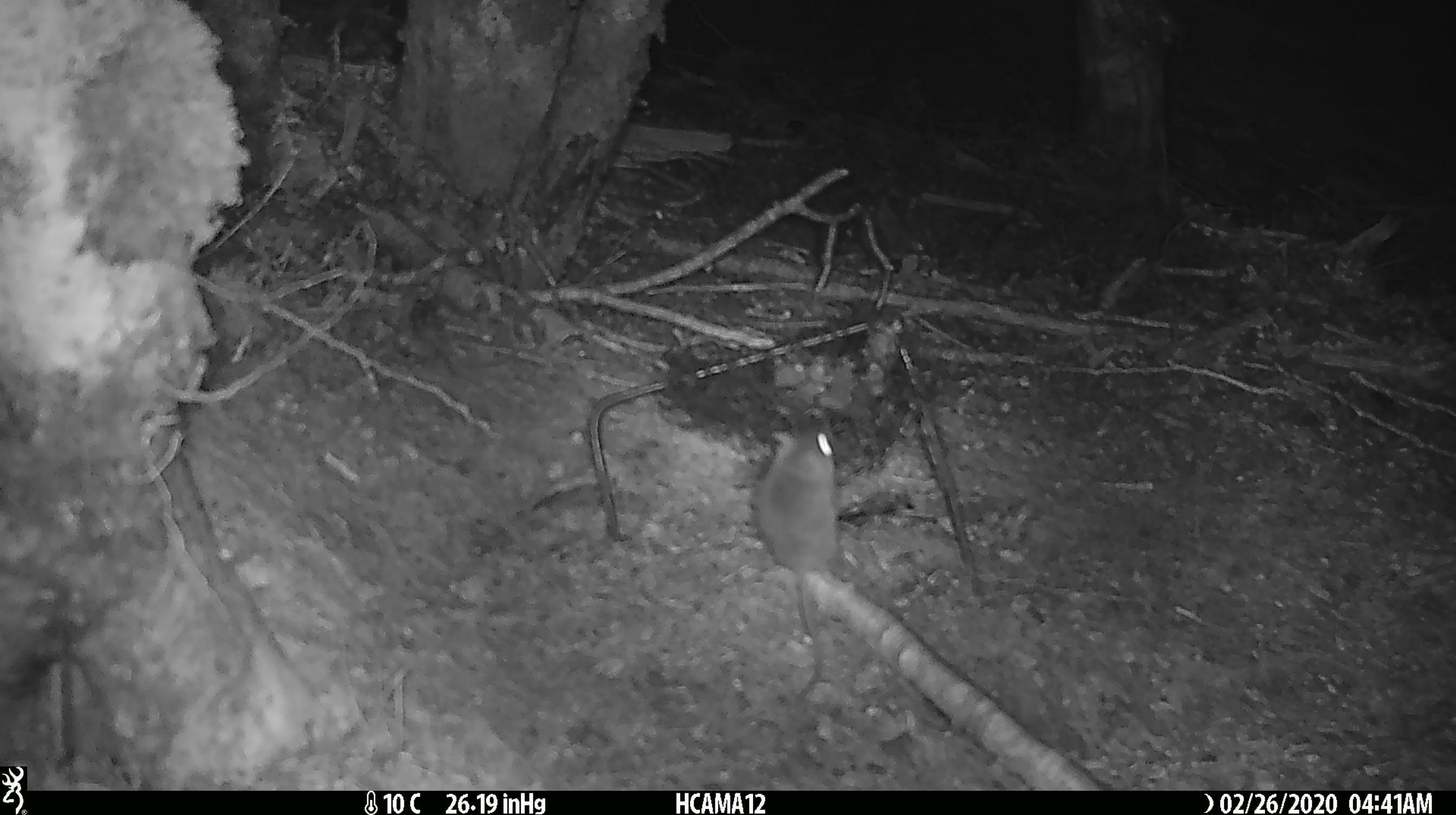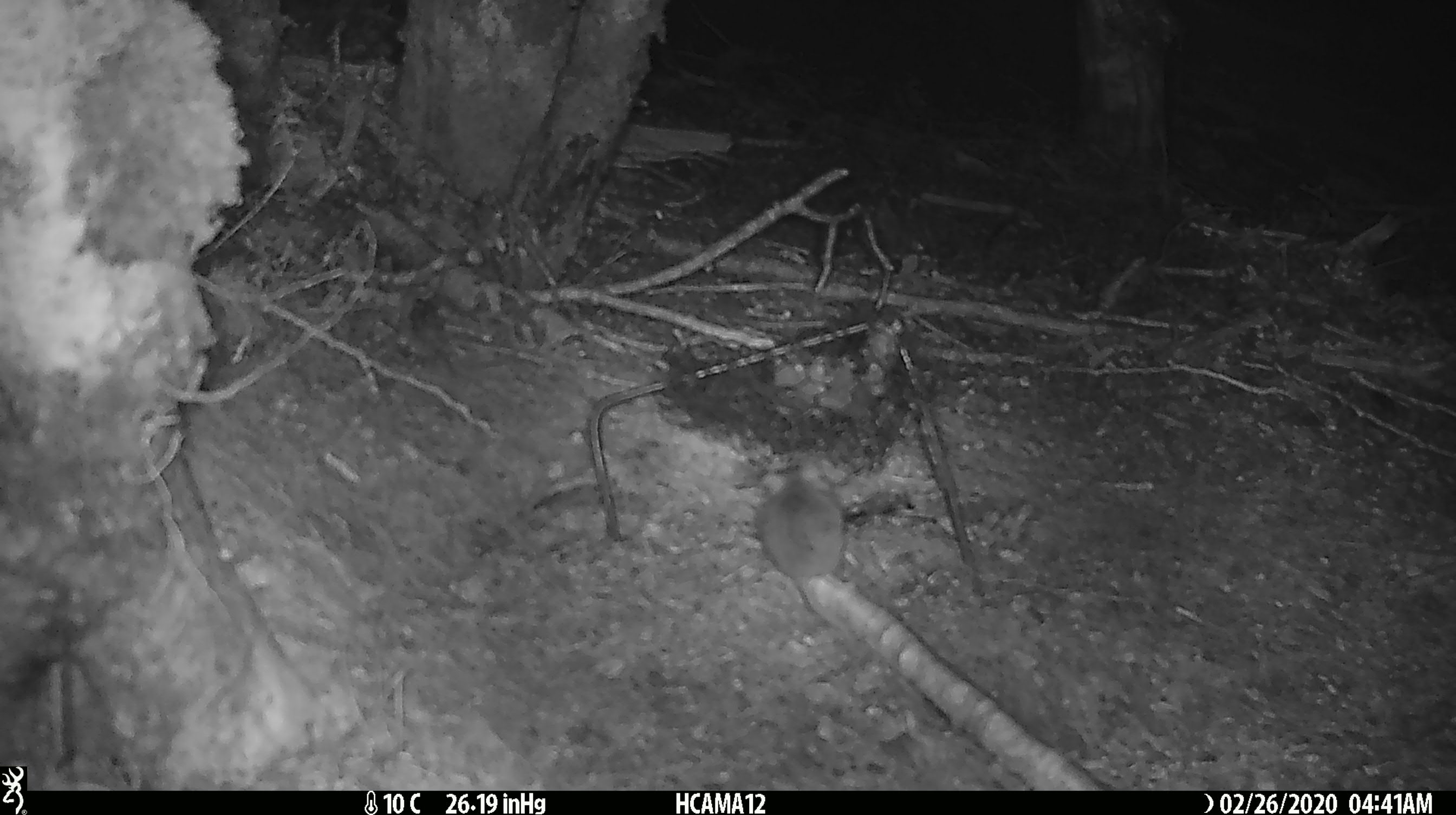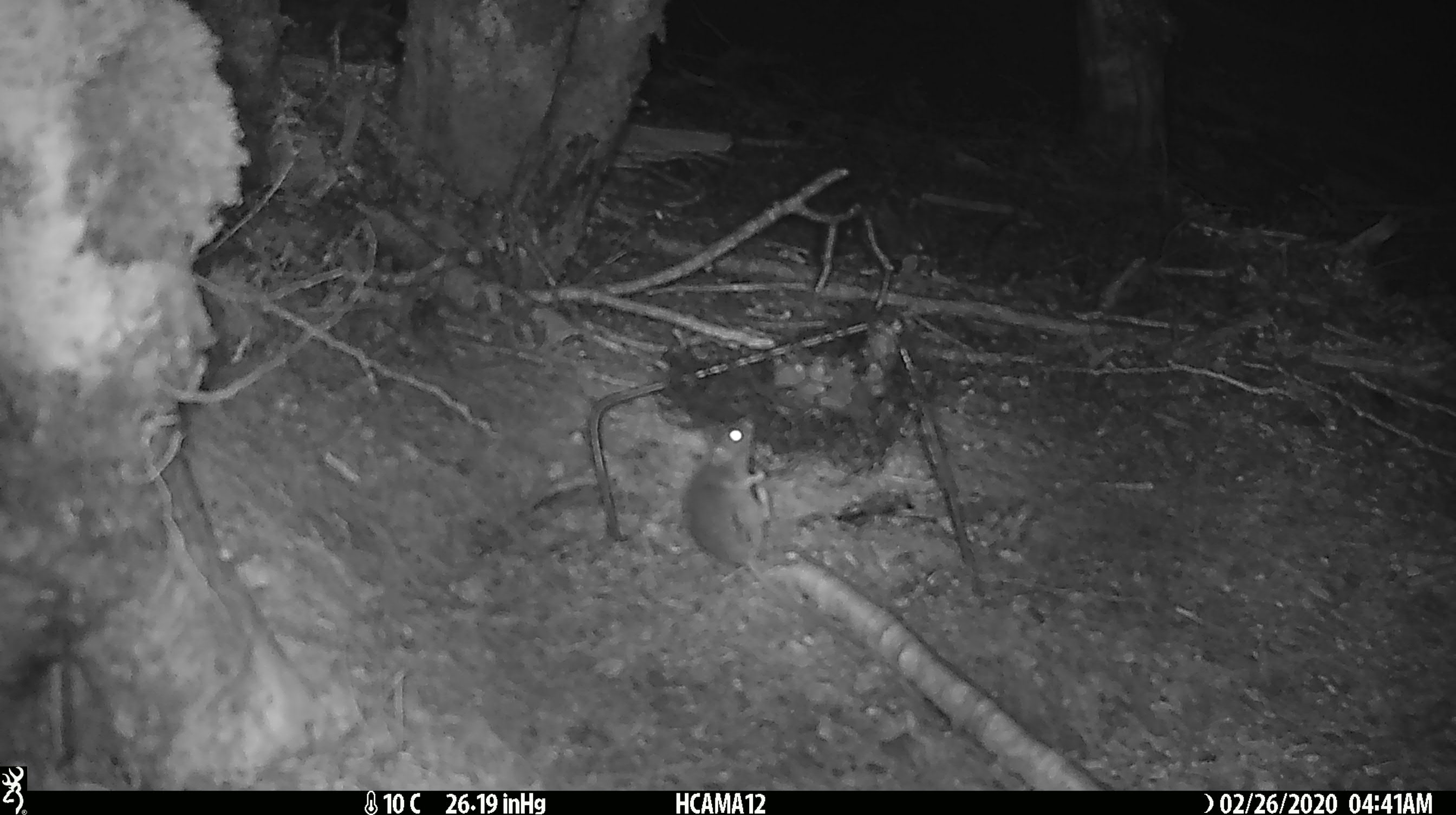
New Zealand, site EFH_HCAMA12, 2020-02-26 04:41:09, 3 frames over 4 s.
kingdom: Animalia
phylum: Chordata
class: Mammalia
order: Rodentia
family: Muridae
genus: Mus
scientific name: Mus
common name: mouse